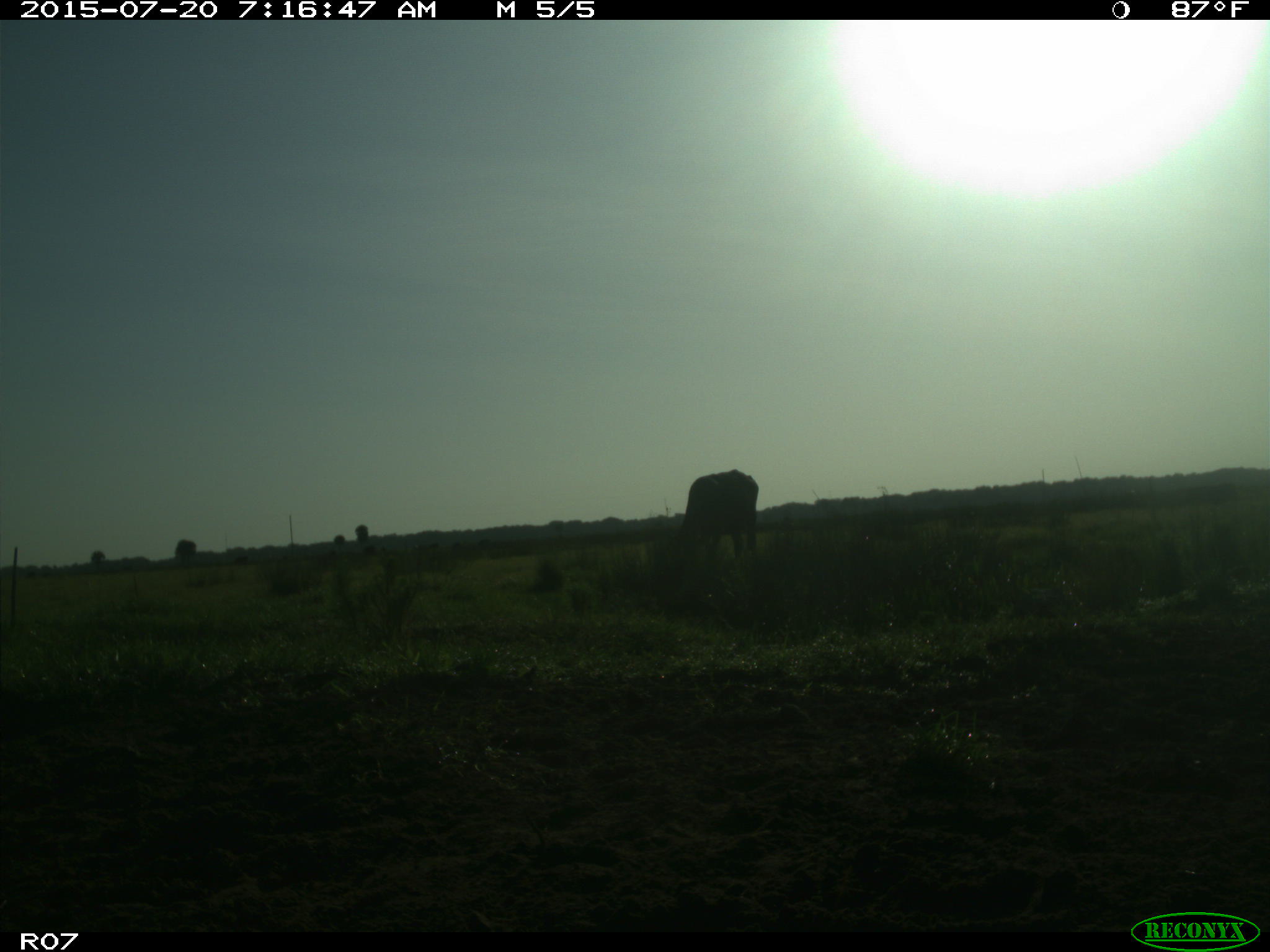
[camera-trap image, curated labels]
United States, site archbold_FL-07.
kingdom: Animalia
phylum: Chordata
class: Mammalia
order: Artiodactyla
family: Bovidae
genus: Bos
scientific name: Bos taurus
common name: domestic cow